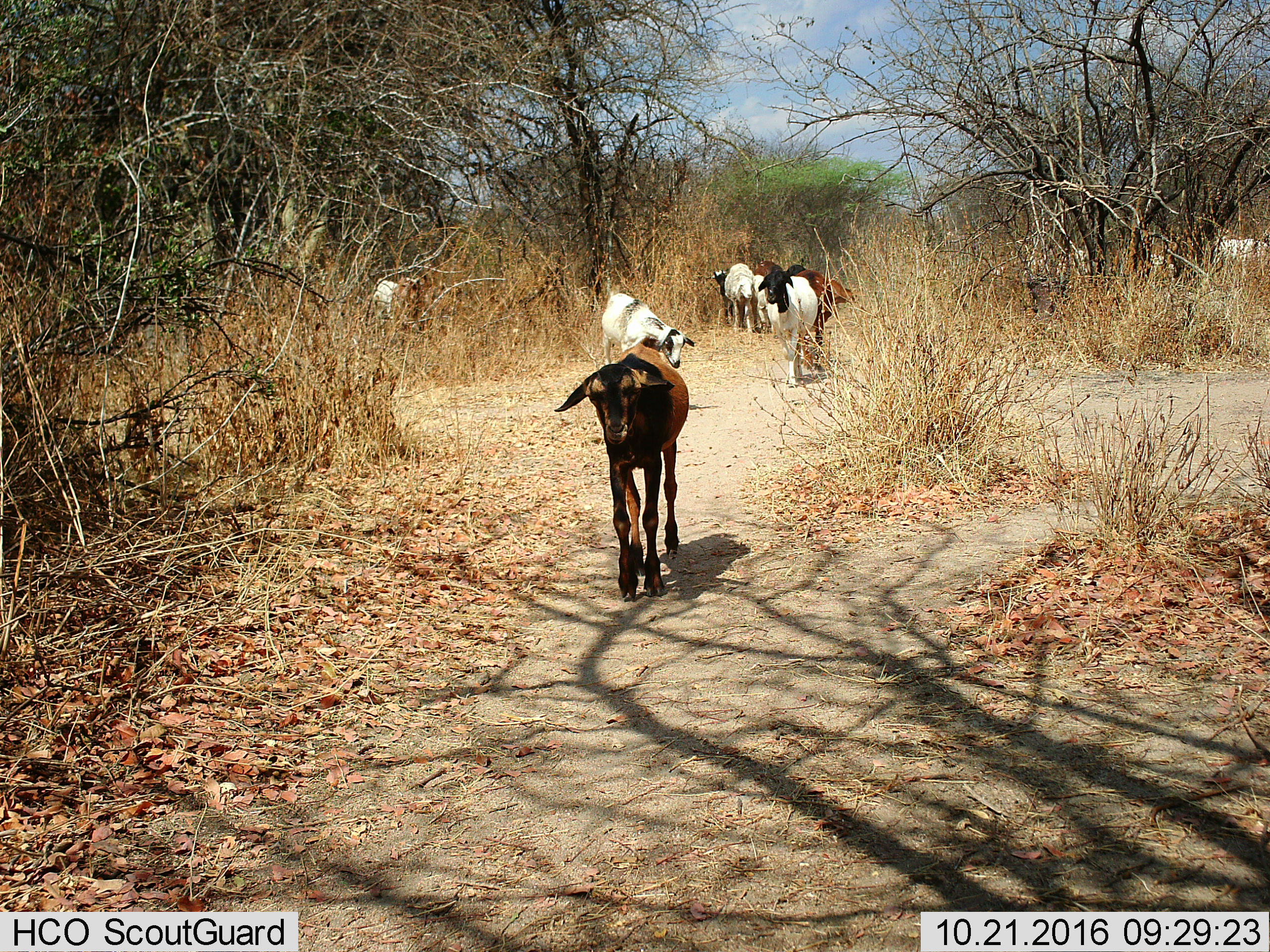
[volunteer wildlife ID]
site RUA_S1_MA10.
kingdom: Animalia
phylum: Chordata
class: Mammalia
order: Artiodactyla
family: Bovidae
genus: Bos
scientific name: Bos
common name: cattle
Cattle (Bos), count 11-50. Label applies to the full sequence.